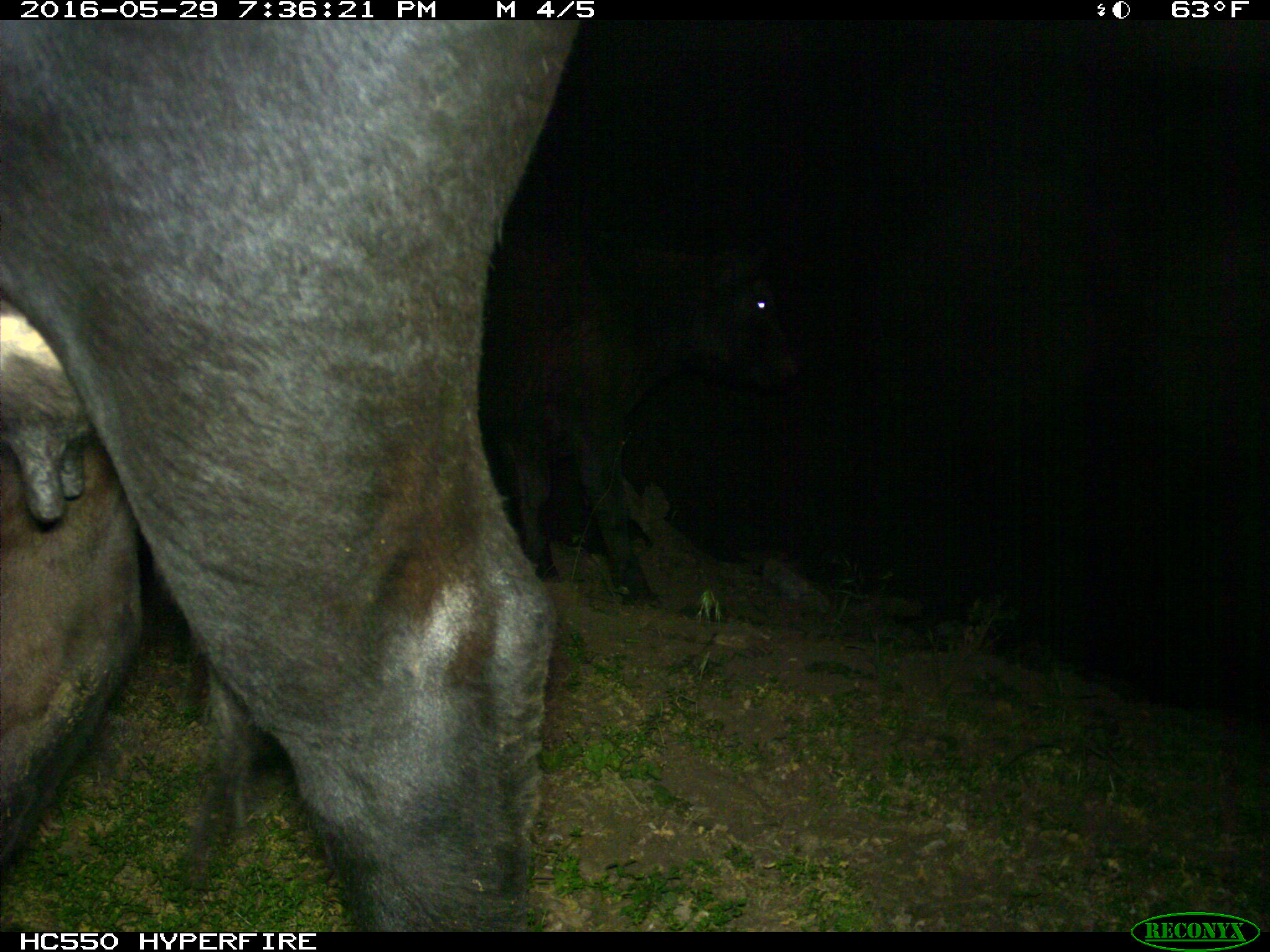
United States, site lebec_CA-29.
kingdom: Animalia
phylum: Chordata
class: Mammalia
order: Artiodactyla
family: Bovidae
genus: Bos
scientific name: Bos taurus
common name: domestic cow